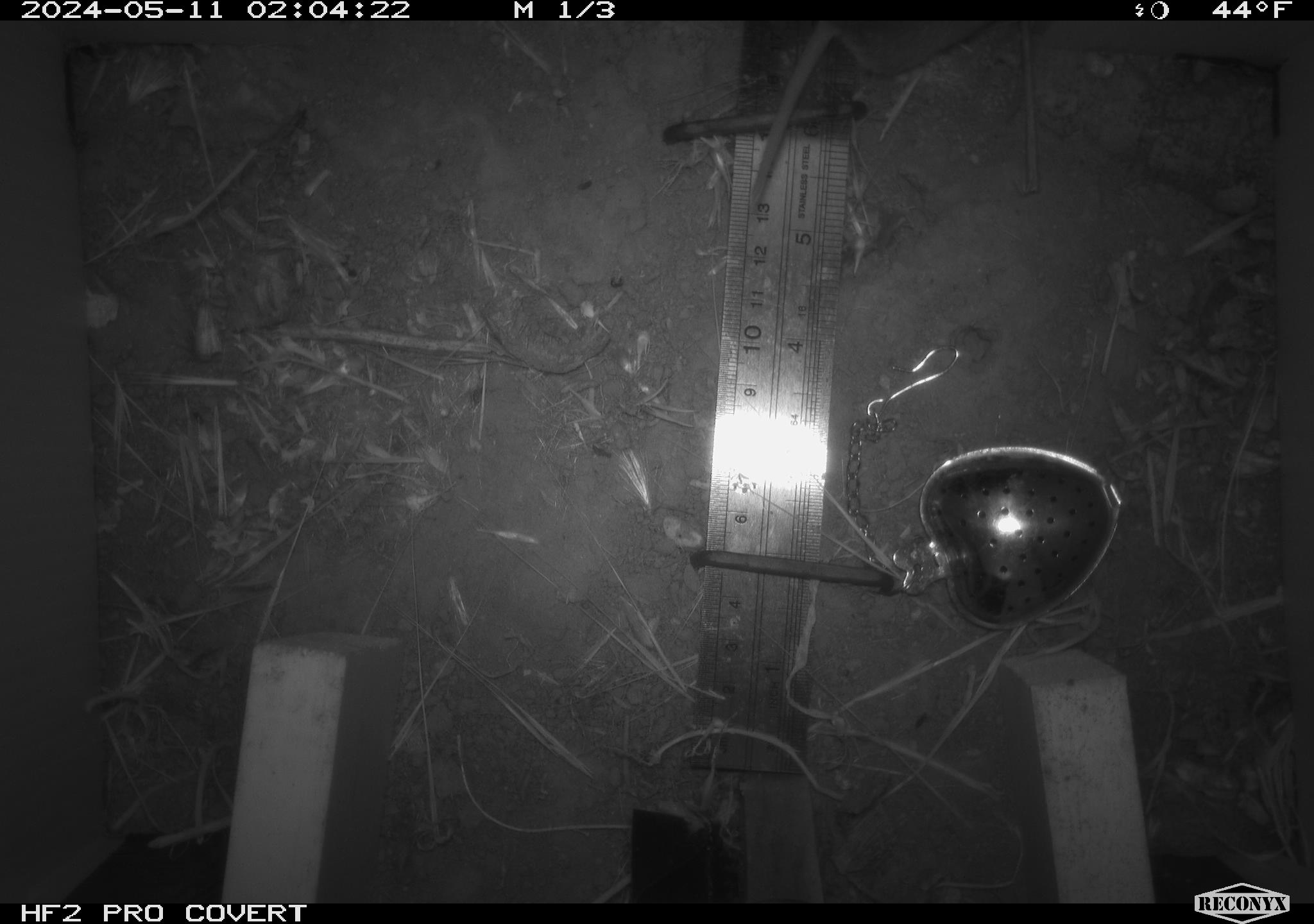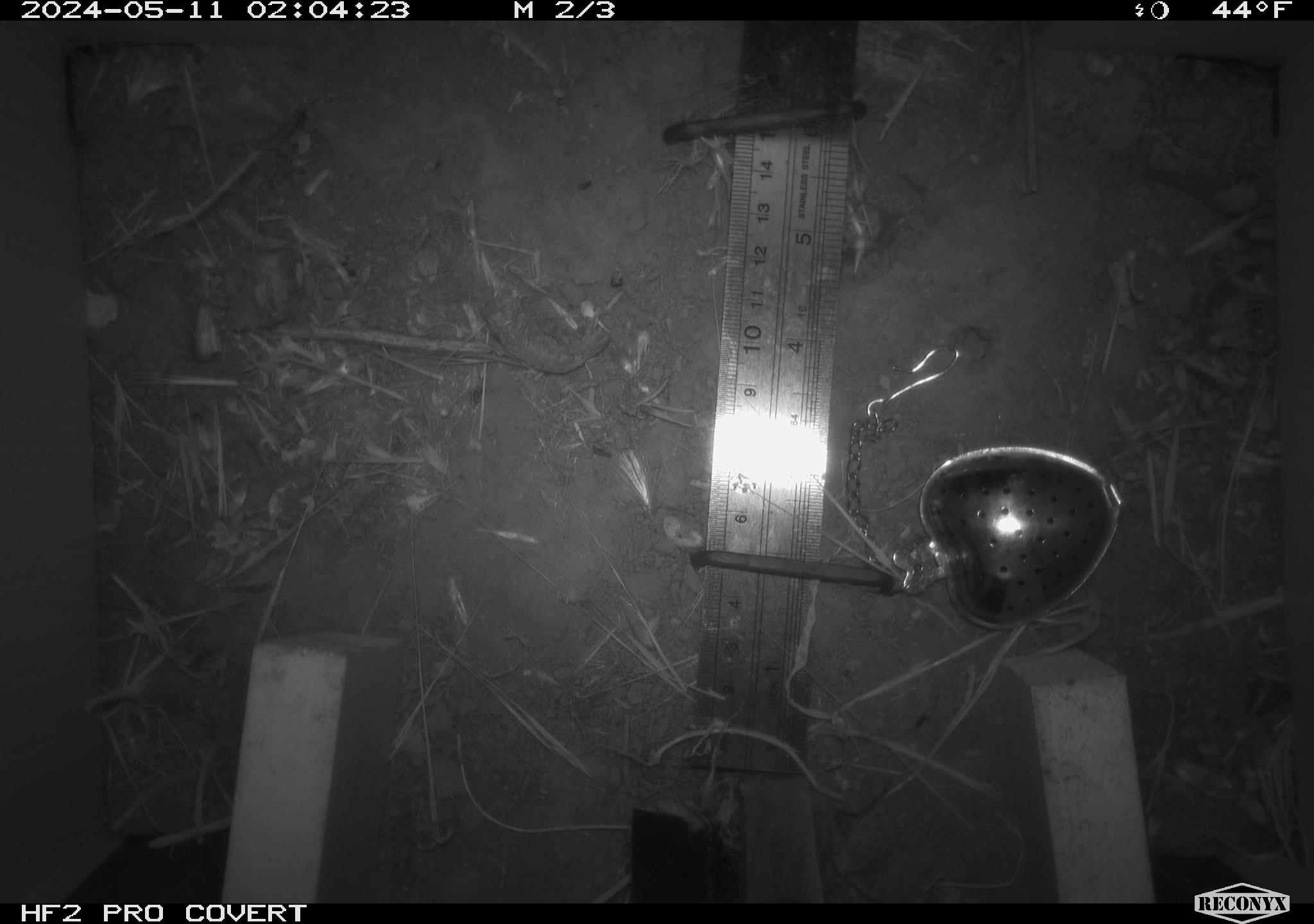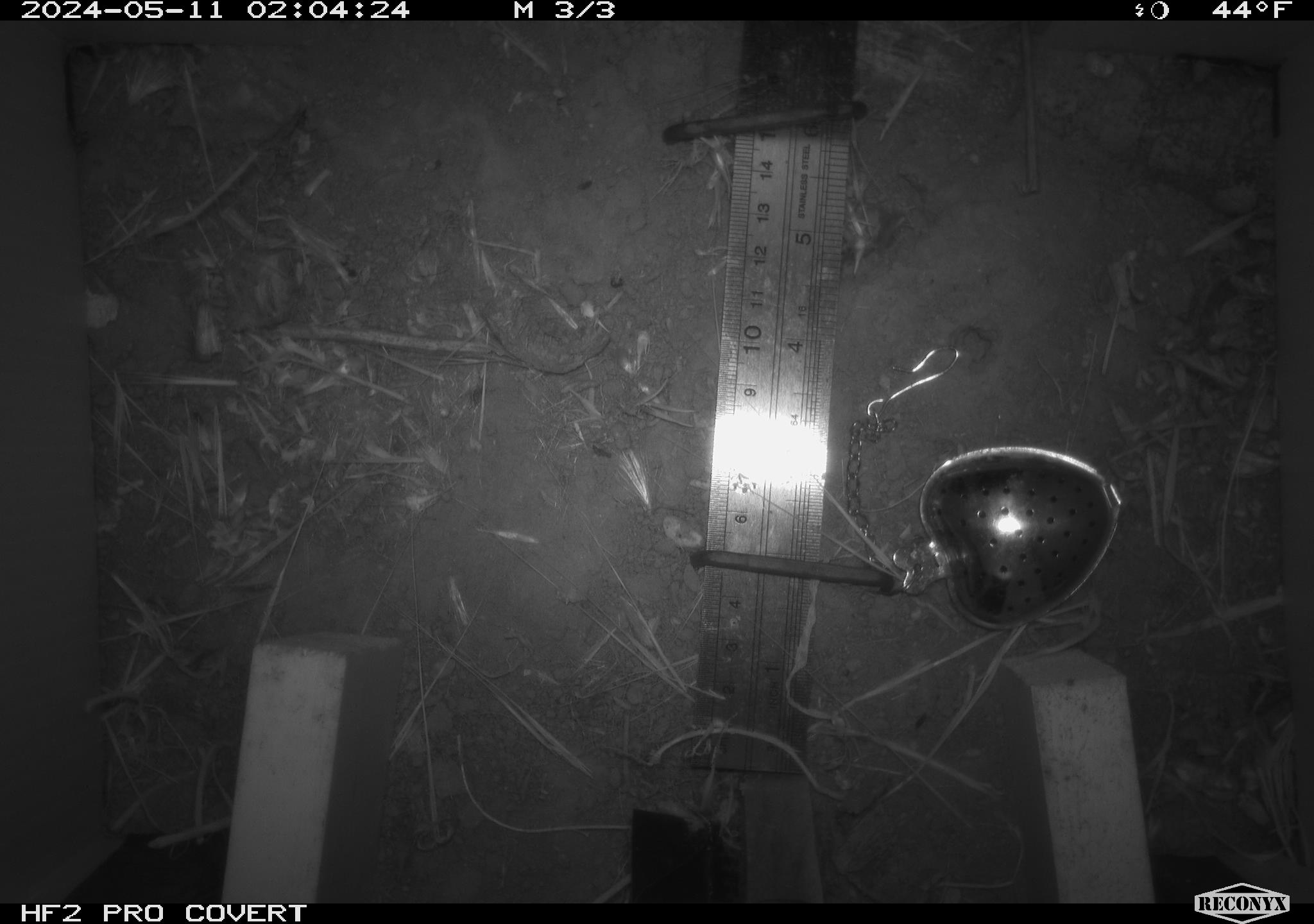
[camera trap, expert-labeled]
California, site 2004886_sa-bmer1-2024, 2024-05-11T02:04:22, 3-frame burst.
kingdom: Animalia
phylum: Chordata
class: Mammalia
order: Rodentia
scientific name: Rodentia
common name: mouse species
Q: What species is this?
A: Mouse species (Rodentia).